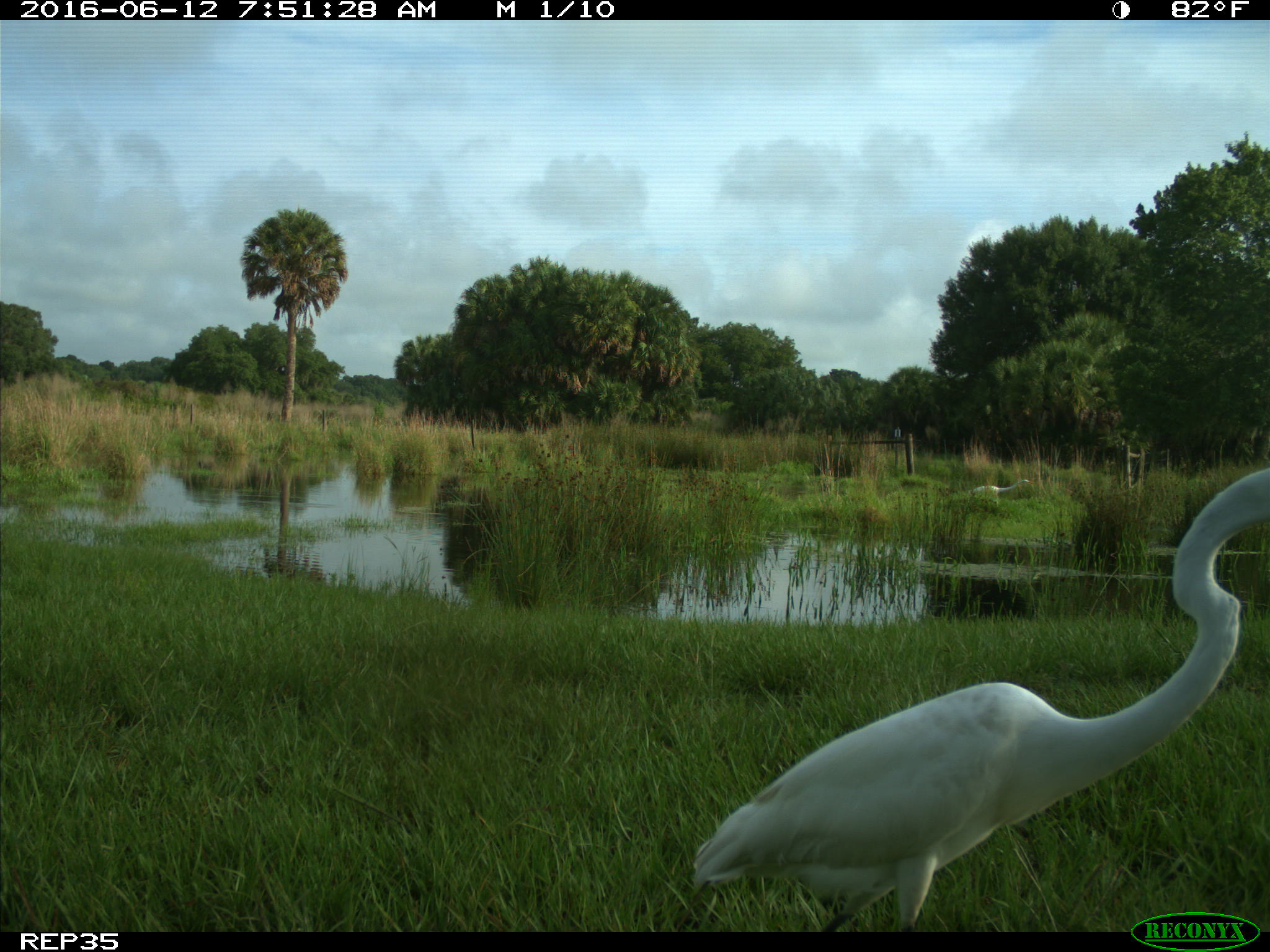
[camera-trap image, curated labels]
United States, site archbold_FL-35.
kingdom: Animalia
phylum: Chordata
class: Aves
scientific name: Aves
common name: birds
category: unidentified bird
Unidentified bird (birds) (Aves).